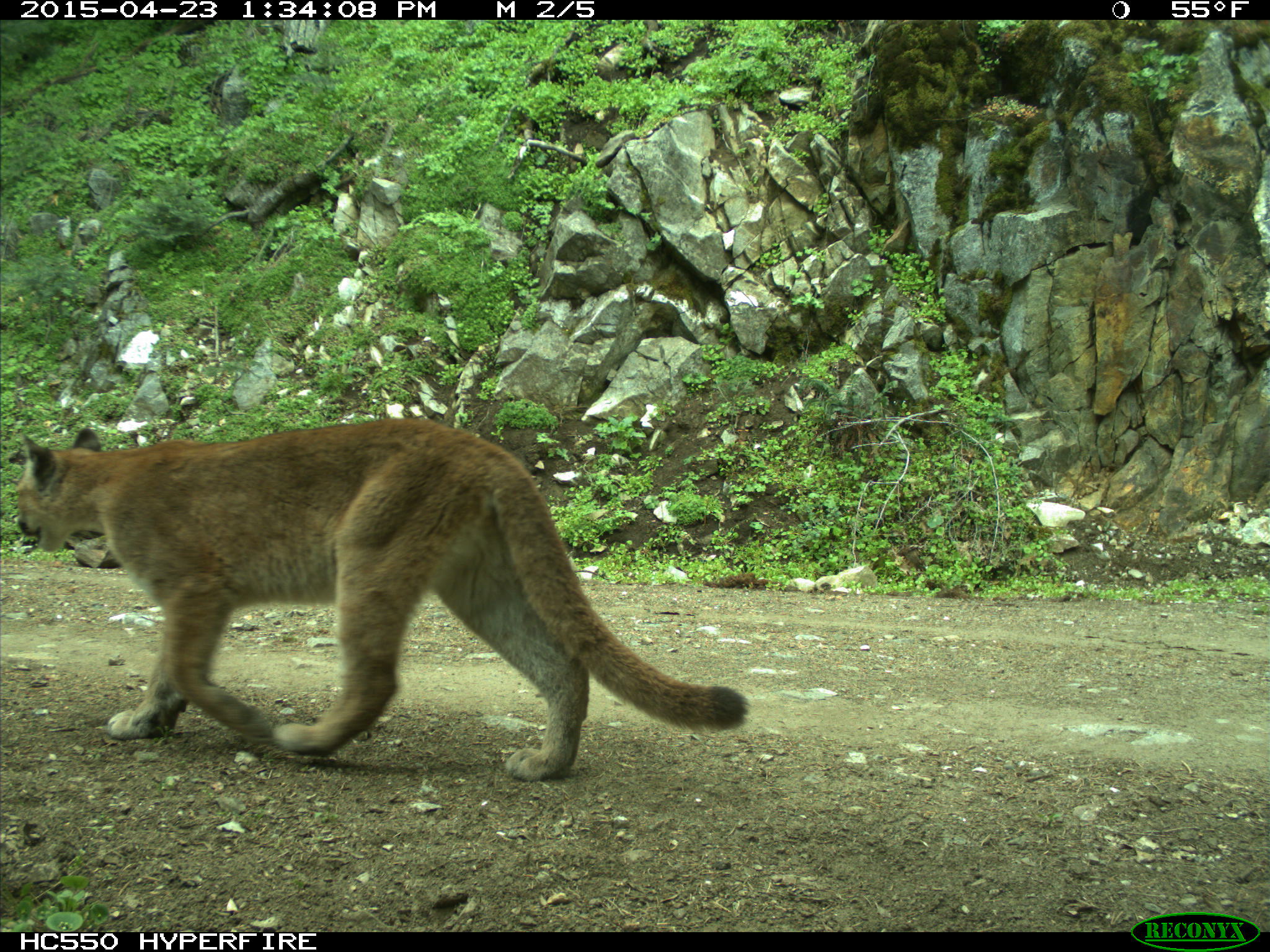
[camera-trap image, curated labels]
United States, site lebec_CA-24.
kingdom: Animalia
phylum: Chordata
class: Mammalia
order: Carnivora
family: Felidae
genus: Puma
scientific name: Puma concolor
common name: mountain lion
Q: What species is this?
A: Puma concolor (mountain lion).